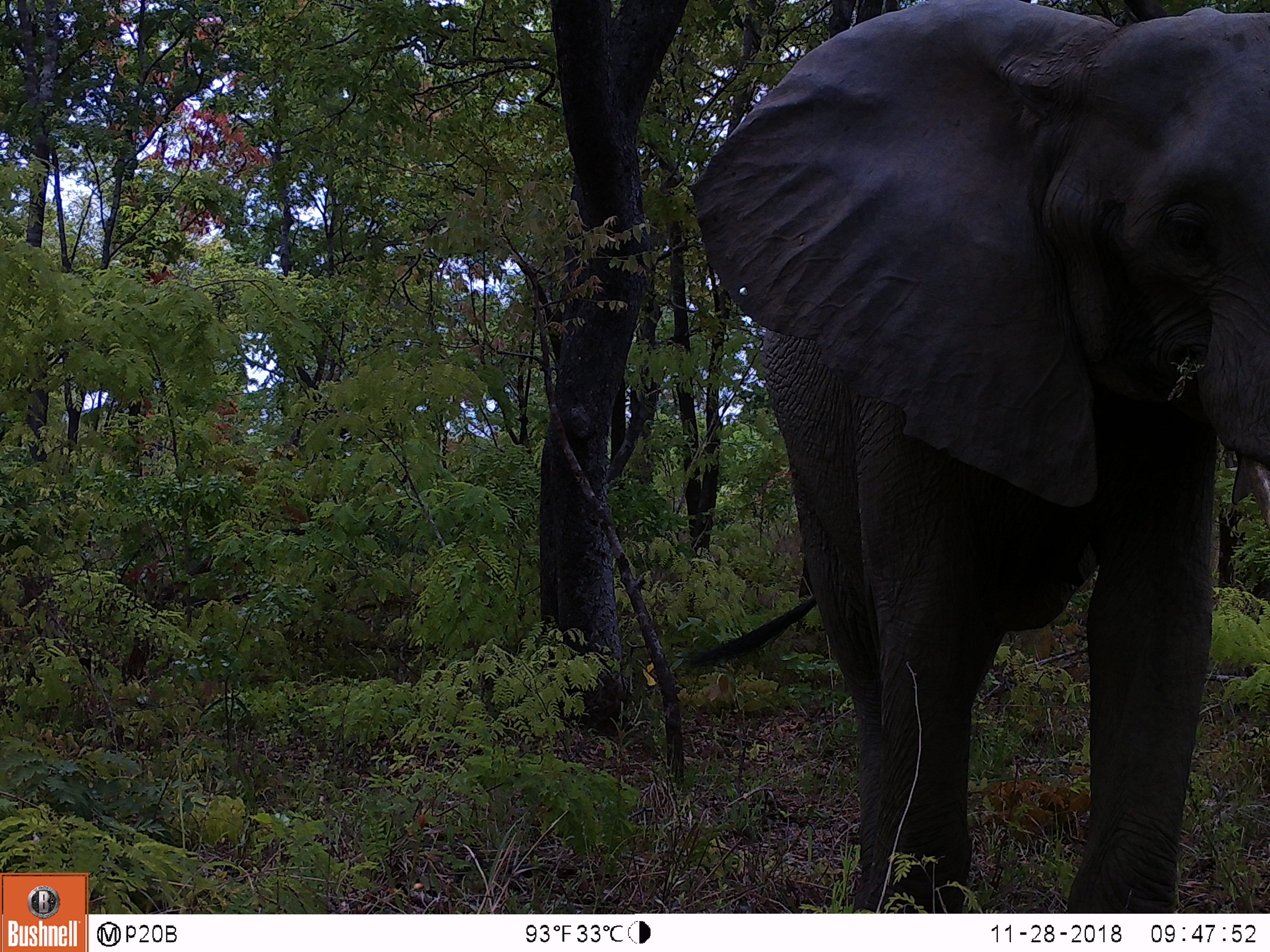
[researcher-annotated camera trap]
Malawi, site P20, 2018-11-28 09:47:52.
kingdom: Animalia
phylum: Chordata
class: Mammalia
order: Proboscidea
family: Elephantidae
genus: Loxodonta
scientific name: Loxodonta africana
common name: african savanna elephant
African savanna elephant (Loxodonta africana), count 1.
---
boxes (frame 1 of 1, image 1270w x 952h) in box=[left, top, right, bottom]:
african savanna elephant: box=[681, 18, 1266, 740]